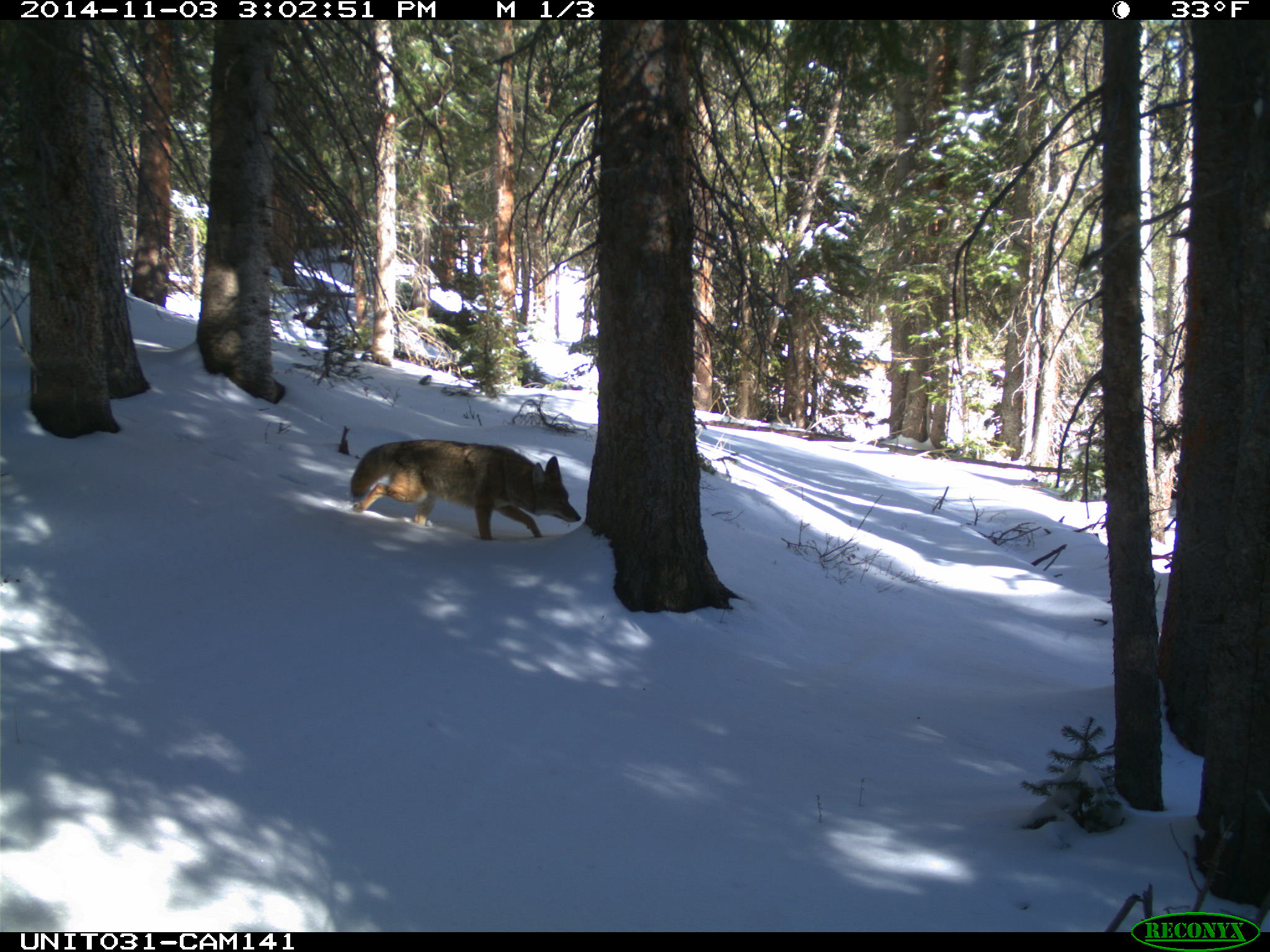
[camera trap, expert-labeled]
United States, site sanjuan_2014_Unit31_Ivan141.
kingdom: Animalia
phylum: Chordata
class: Mammalia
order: Carnivora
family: Canidae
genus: Canis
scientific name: Canis latrans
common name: coyote